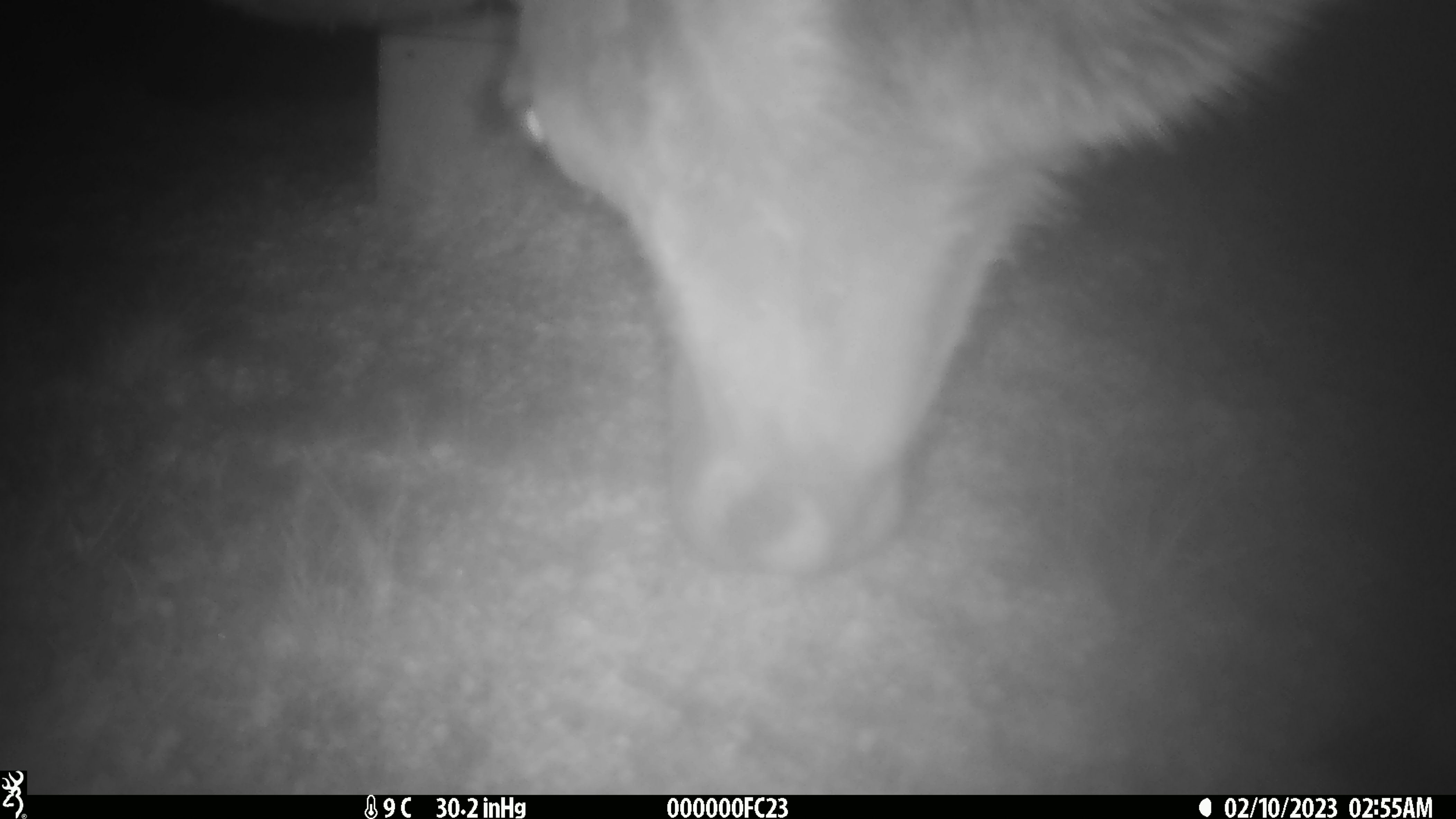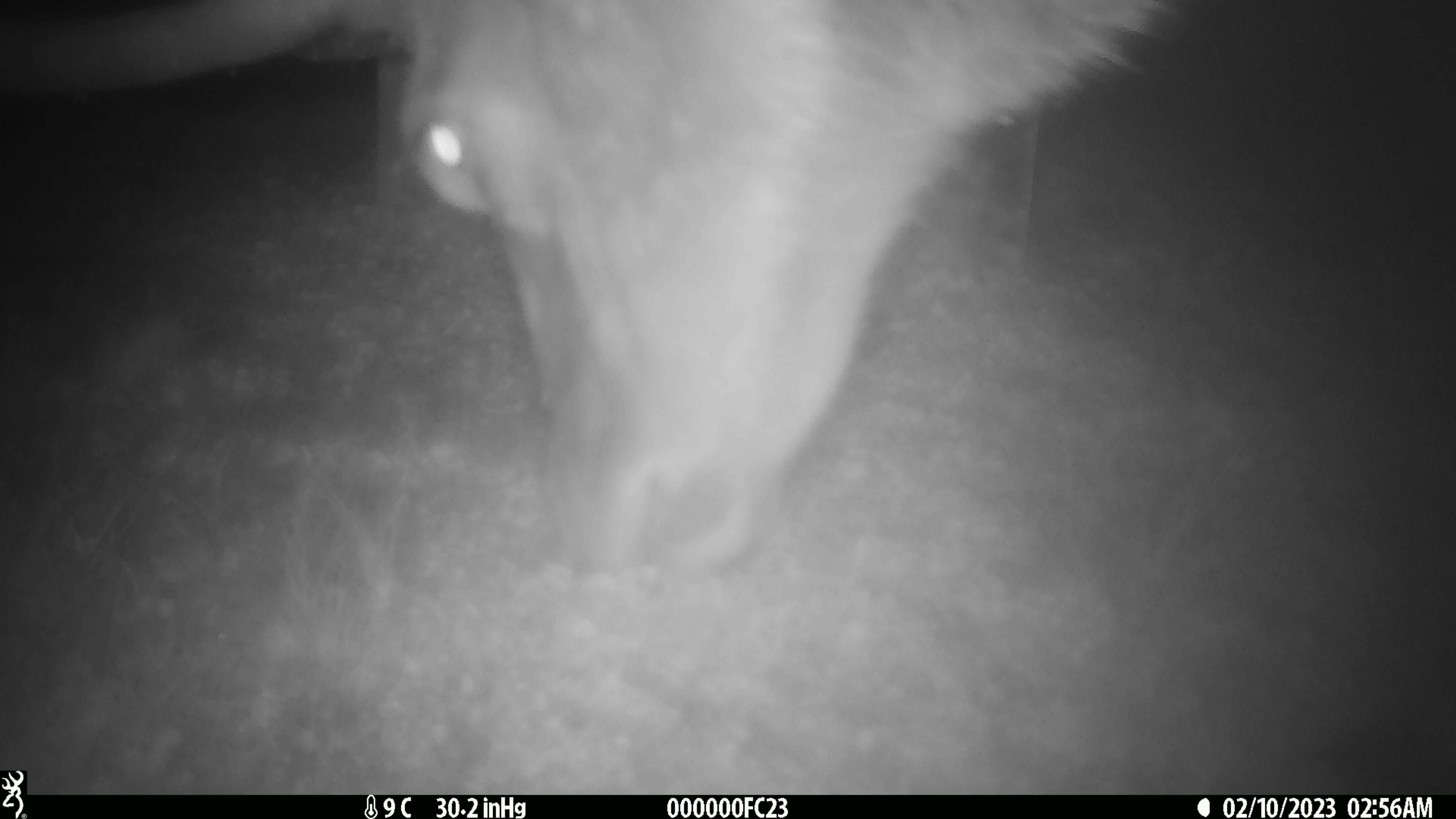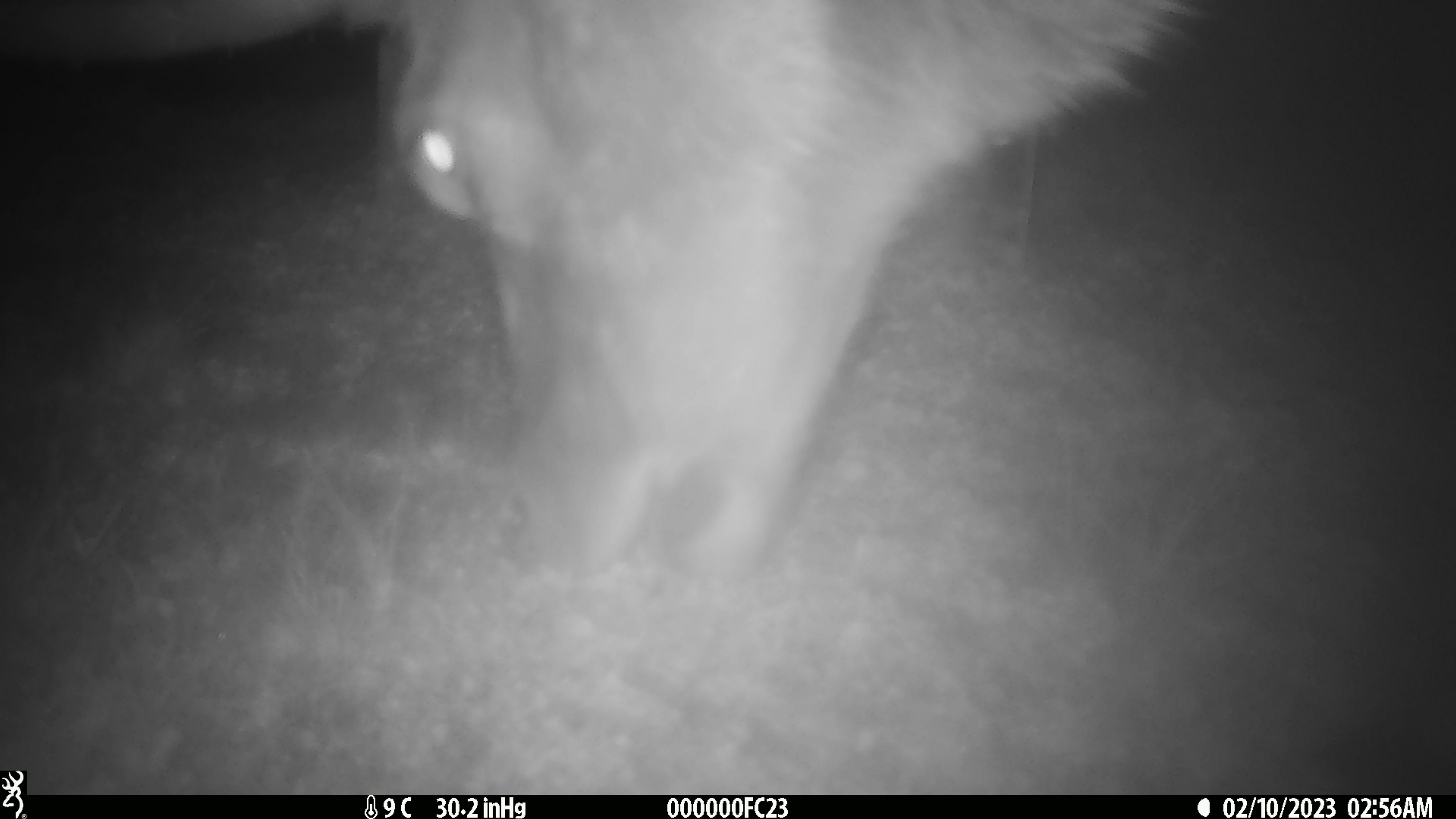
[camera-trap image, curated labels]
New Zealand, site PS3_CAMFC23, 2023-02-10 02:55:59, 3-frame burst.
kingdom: Animalia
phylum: Chordata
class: Mammalia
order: Artiodactyla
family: Cervidae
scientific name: Cervidae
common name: deer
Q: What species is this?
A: Deer (Cervidae).